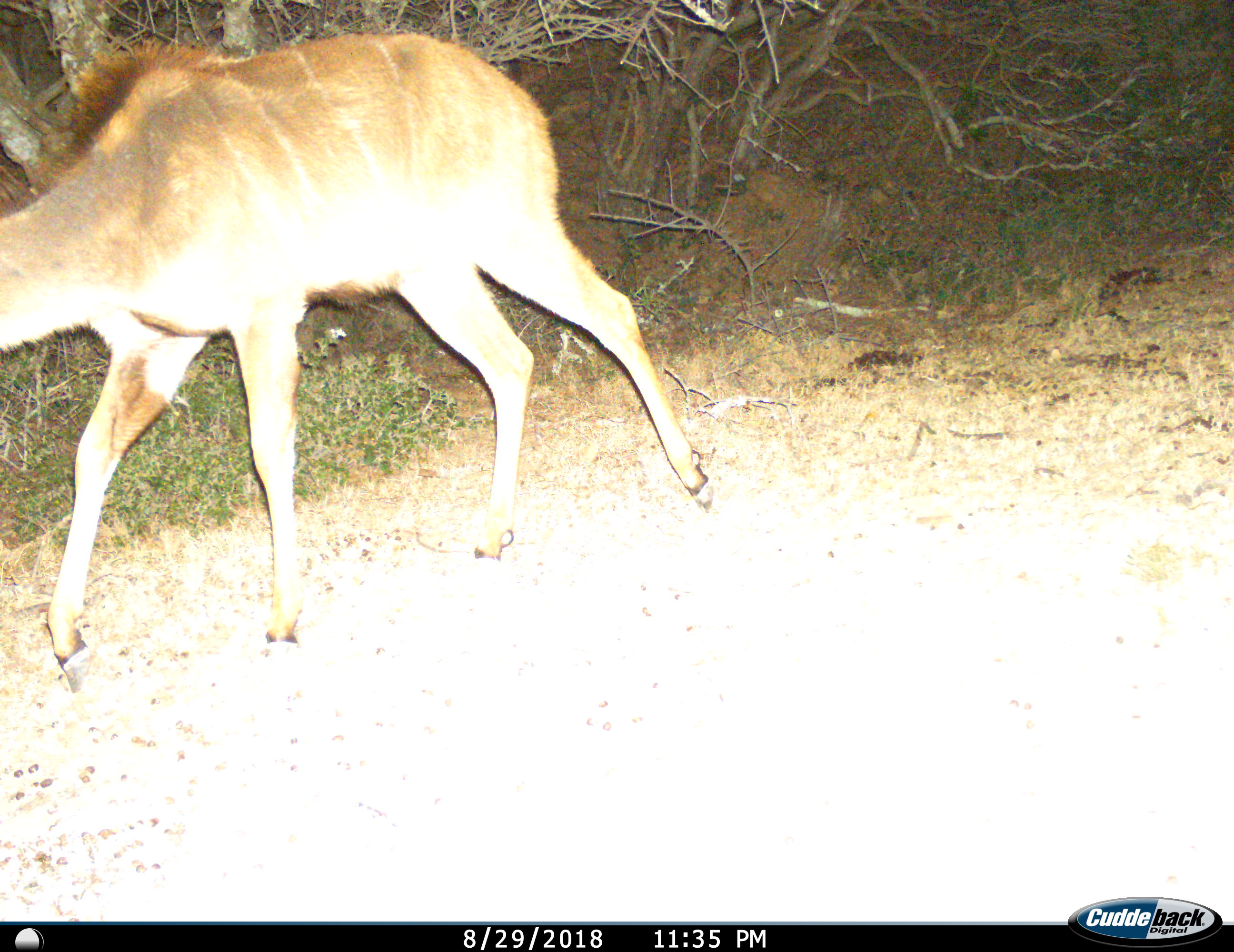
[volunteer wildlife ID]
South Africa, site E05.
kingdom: Animalia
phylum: Chordata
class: Mammalia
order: Artiodactyla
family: Bovidae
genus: Tragelaphus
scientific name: Tragelaphus strepsiceros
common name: greater kudu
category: kudu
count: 1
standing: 17%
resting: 0%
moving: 100%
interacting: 0%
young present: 0%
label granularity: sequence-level